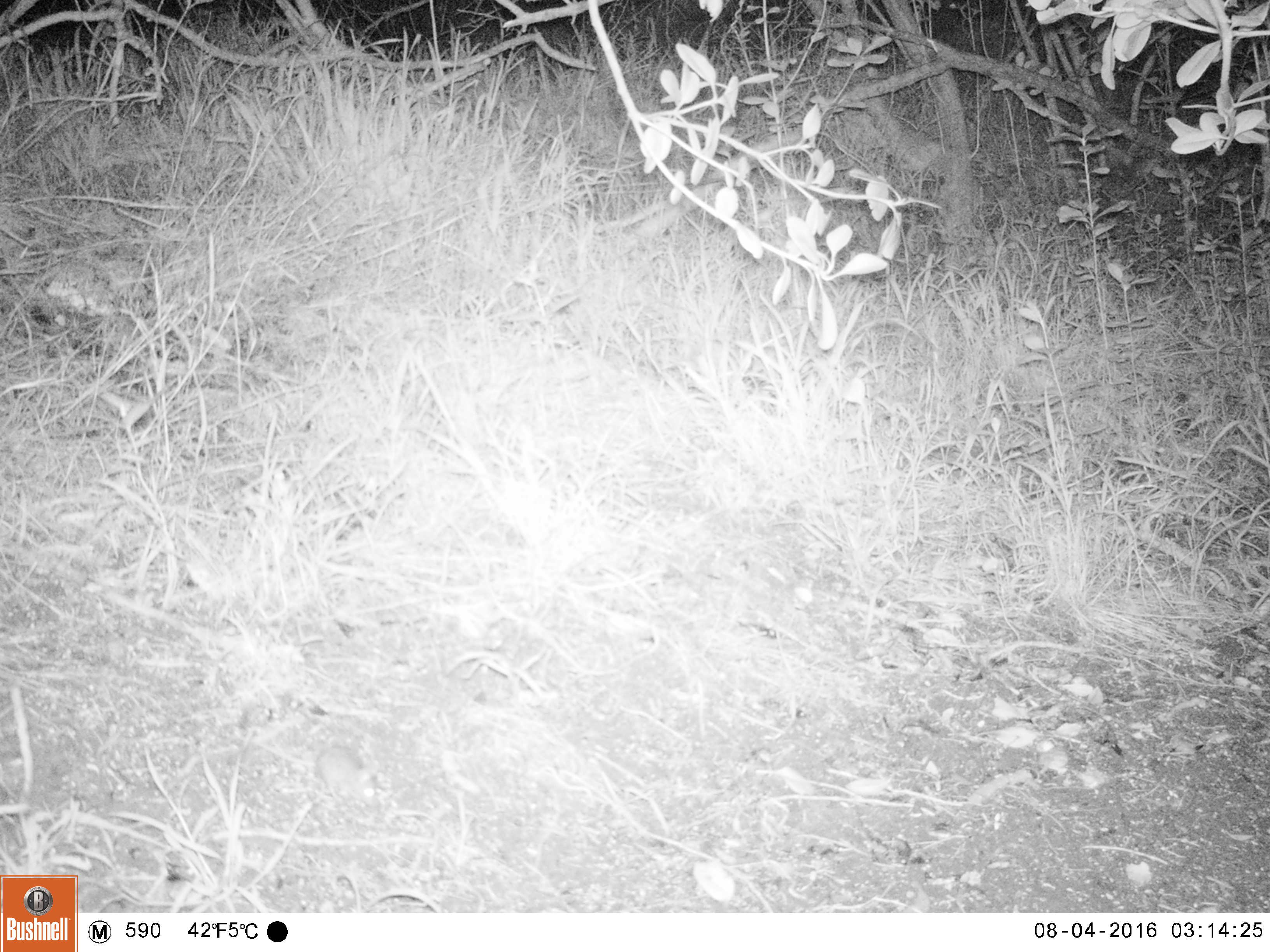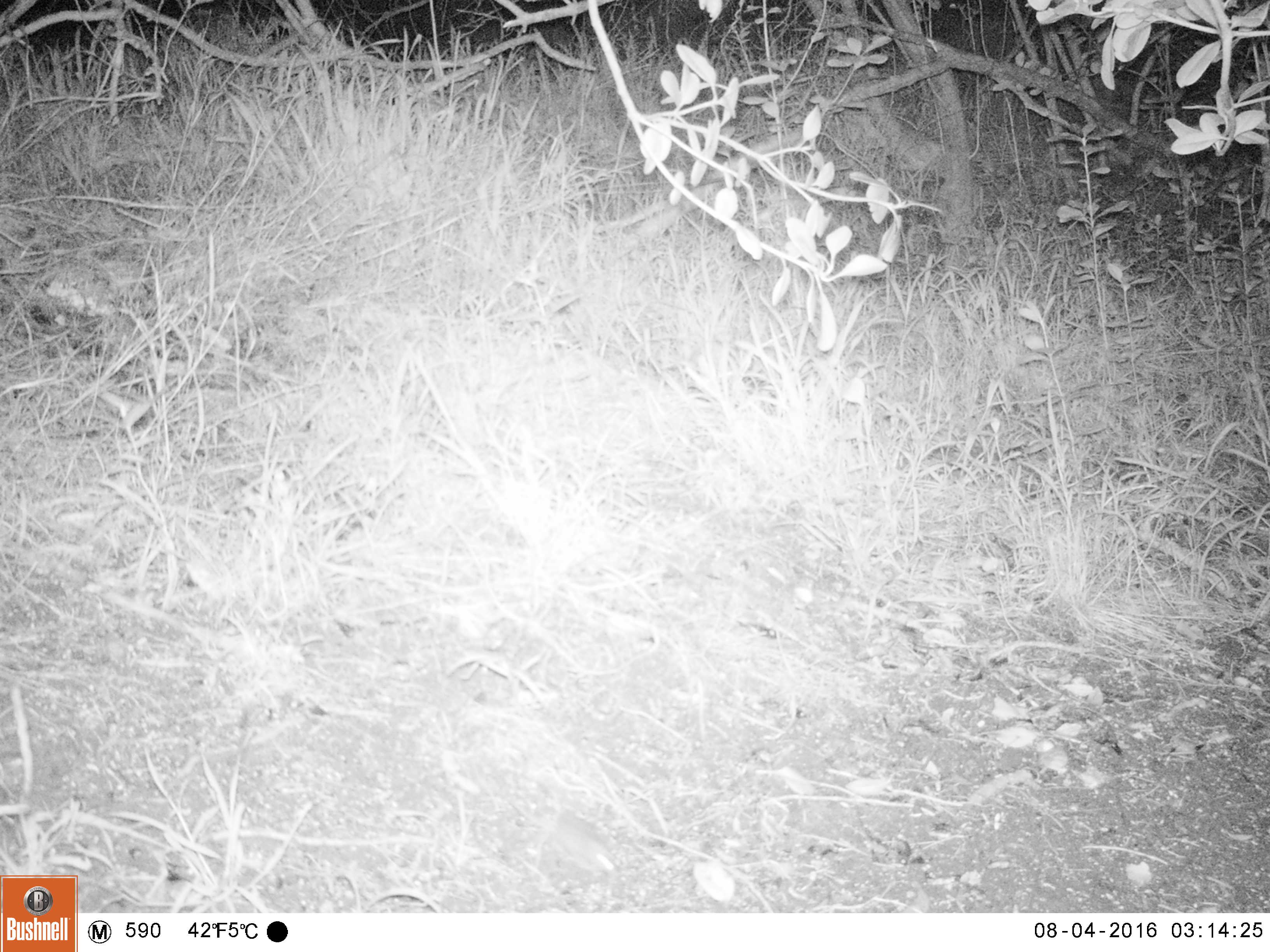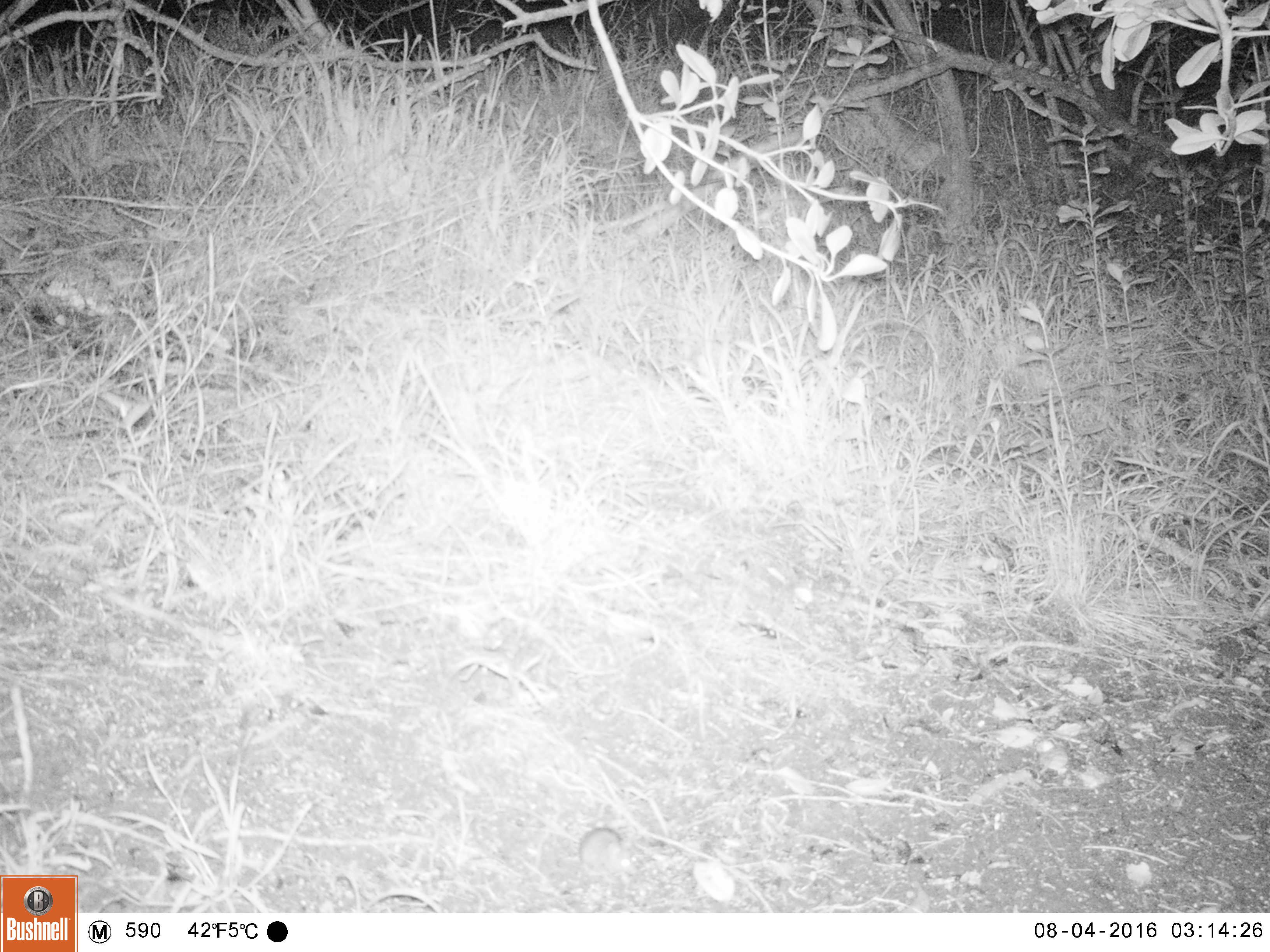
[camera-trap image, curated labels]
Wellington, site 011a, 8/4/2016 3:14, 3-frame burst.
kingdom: Animalia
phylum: Chordata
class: Mammalia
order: Rodentia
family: Muridae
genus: Mus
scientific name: Mus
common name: mouse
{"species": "mouse (Mus)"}